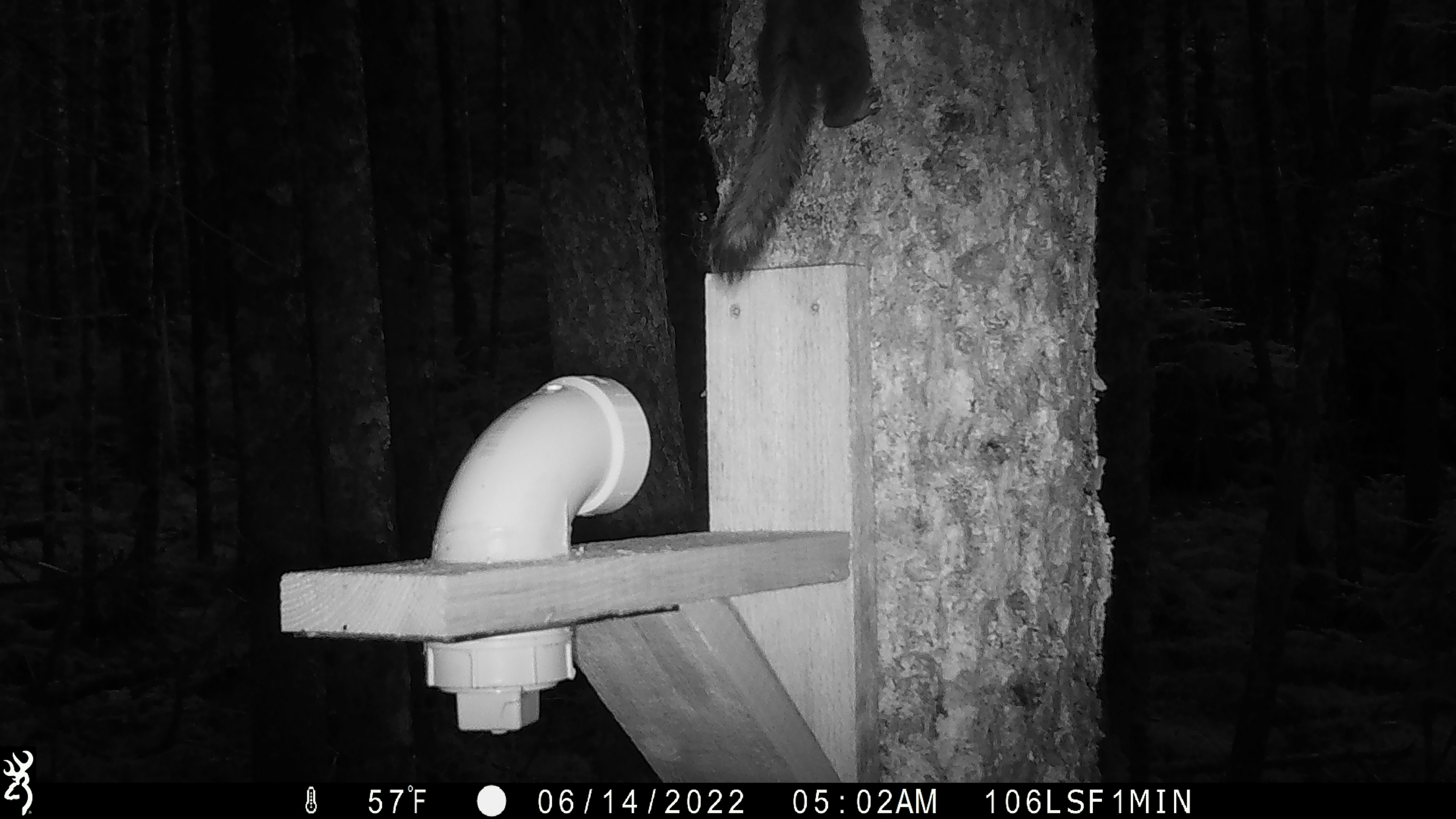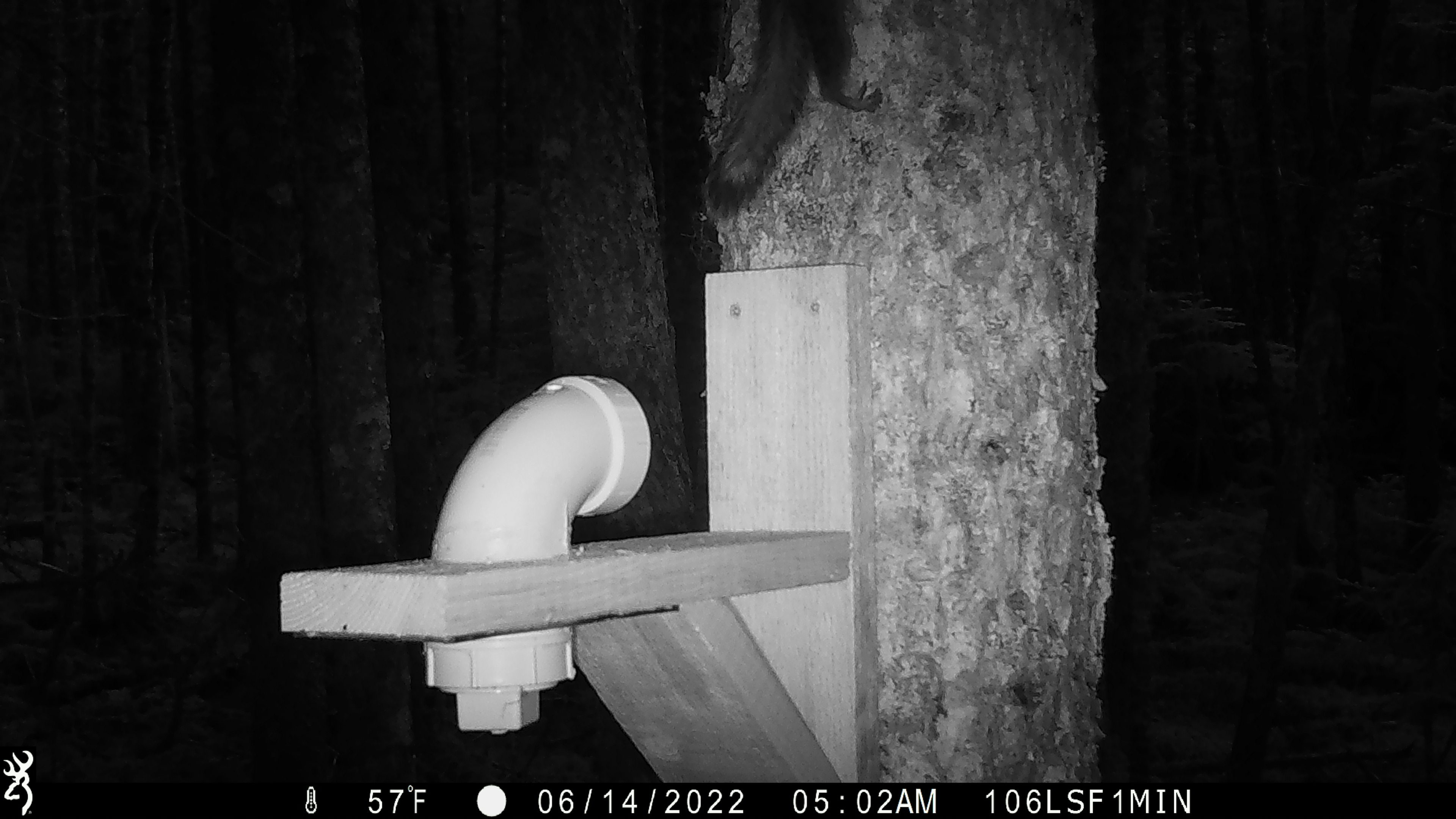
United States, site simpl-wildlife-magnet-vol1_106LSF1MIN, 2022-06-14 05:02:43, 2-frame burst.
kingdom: Animalia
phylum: Chordata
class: Mammalia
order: Rodentia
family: Sciuridae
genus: Tamiasciurus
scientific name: Tamiasciurus hudsonicus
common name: red squirrel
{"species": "red squirrel (Tamiasciurus hudsonicus)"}